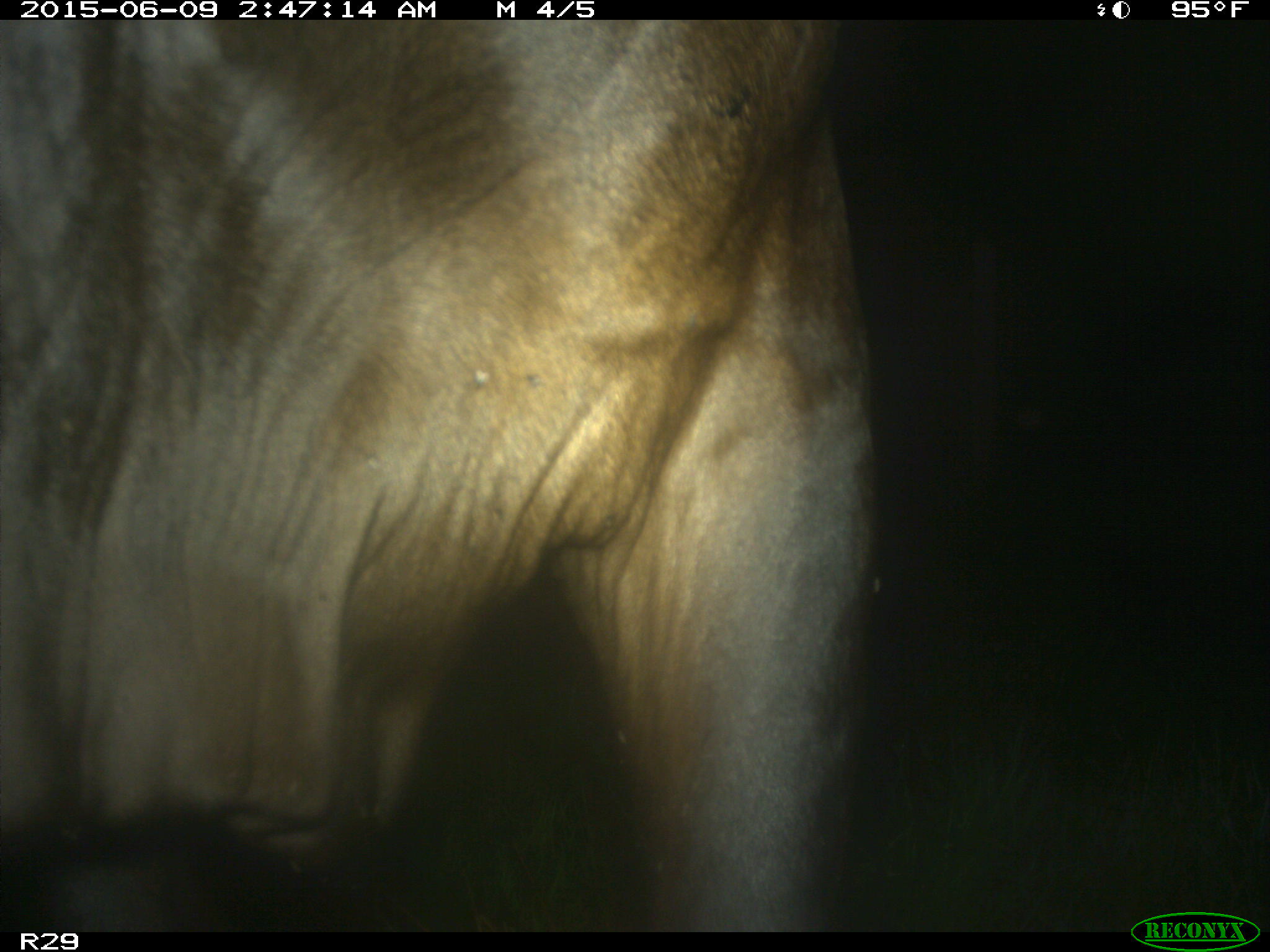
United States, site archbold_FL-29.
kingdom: Animalia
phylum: Chordata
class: Mammalia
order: Artiodactyla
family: Bovidae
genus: Bos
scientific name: Bos taurus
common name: domestic cow